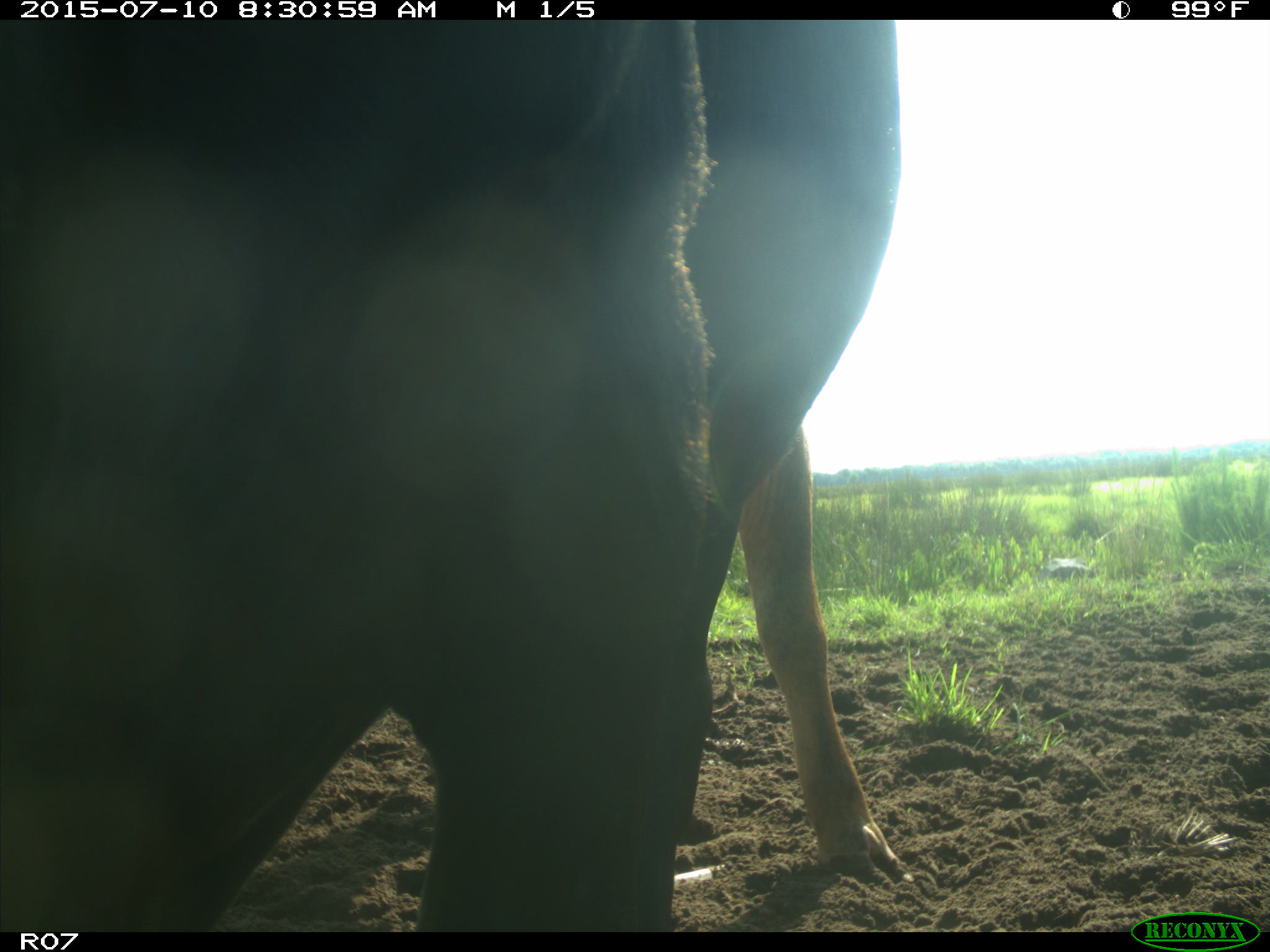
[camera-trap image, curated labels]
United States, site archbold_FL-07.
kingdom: Animalia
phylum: Chordata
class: Mammalia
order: Artiodactyla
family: Bovidae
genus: Bos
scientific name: Bos taurus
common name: domestic cow